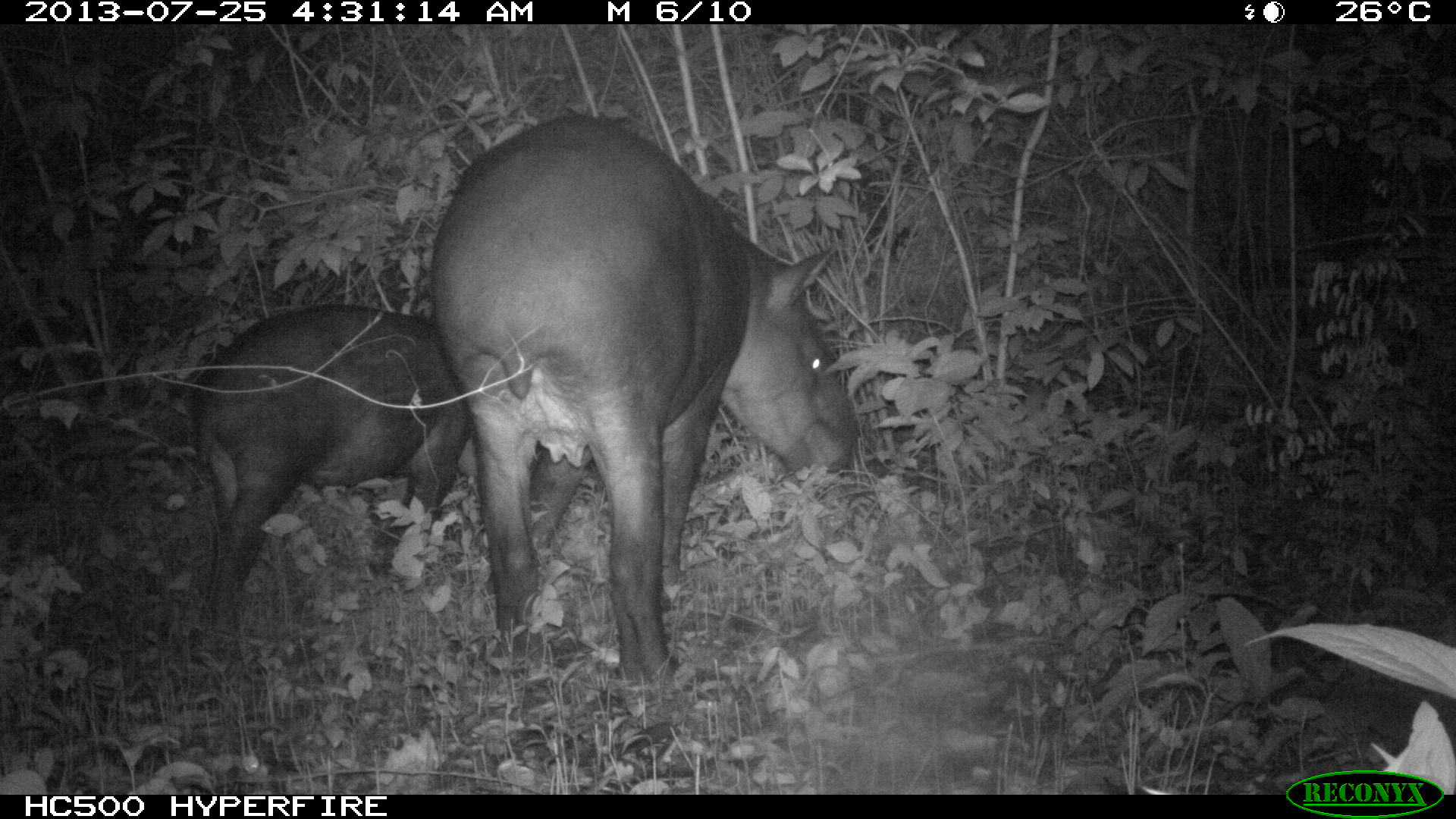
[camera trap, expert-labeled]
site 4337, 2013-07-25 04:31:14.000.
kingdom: Animalia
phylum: Chordata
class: Mammalia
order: Perissodactyla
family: Tapiridae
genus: Tapirus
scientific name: Tapirus bairdii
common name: baird's tapir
Tapirus bairdii (baird's tapir), count 2.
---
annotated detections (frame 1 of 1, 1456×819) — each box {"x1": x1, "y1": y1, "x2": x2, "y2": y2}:
tapirus bairdii: {"x1": 427, "y1": 103, "x2": 862, "y2": 689}; {"x1": 177, "y1": 295, "x2": 476, "y2": 671}